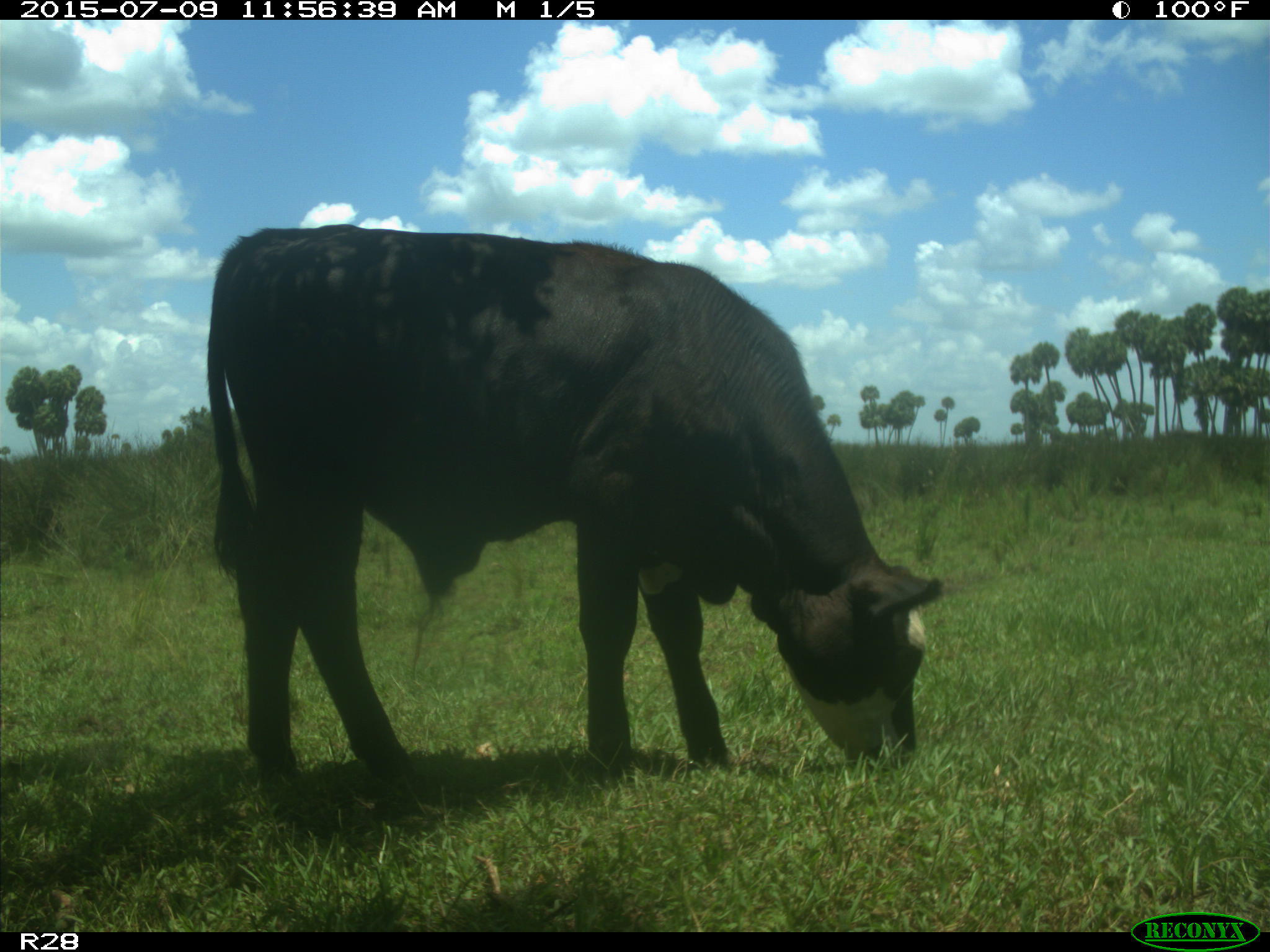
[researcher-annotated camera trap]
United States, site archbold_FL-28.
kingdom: Animalia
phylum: Chordata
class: Mammalia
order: Artiodactyla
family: Bovidae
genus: Bos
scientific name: Bos taurus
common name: domestic cow